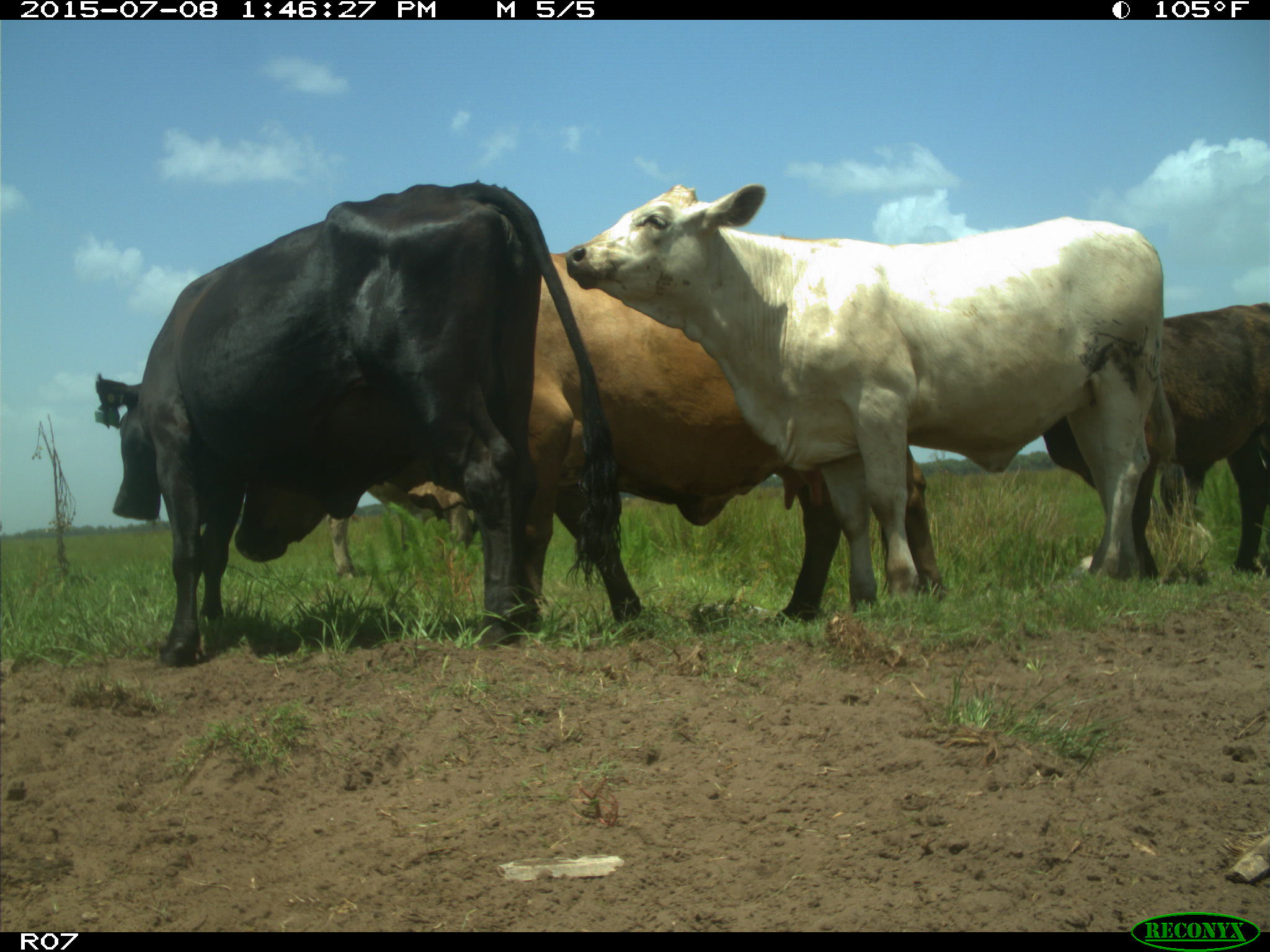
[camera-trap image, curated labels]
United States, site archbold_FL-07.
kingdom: Animalia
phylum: Chordata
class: Mammalia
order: Artiodactyla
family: Bovidae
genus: Bos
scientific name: Bos taurus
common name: domestic cow